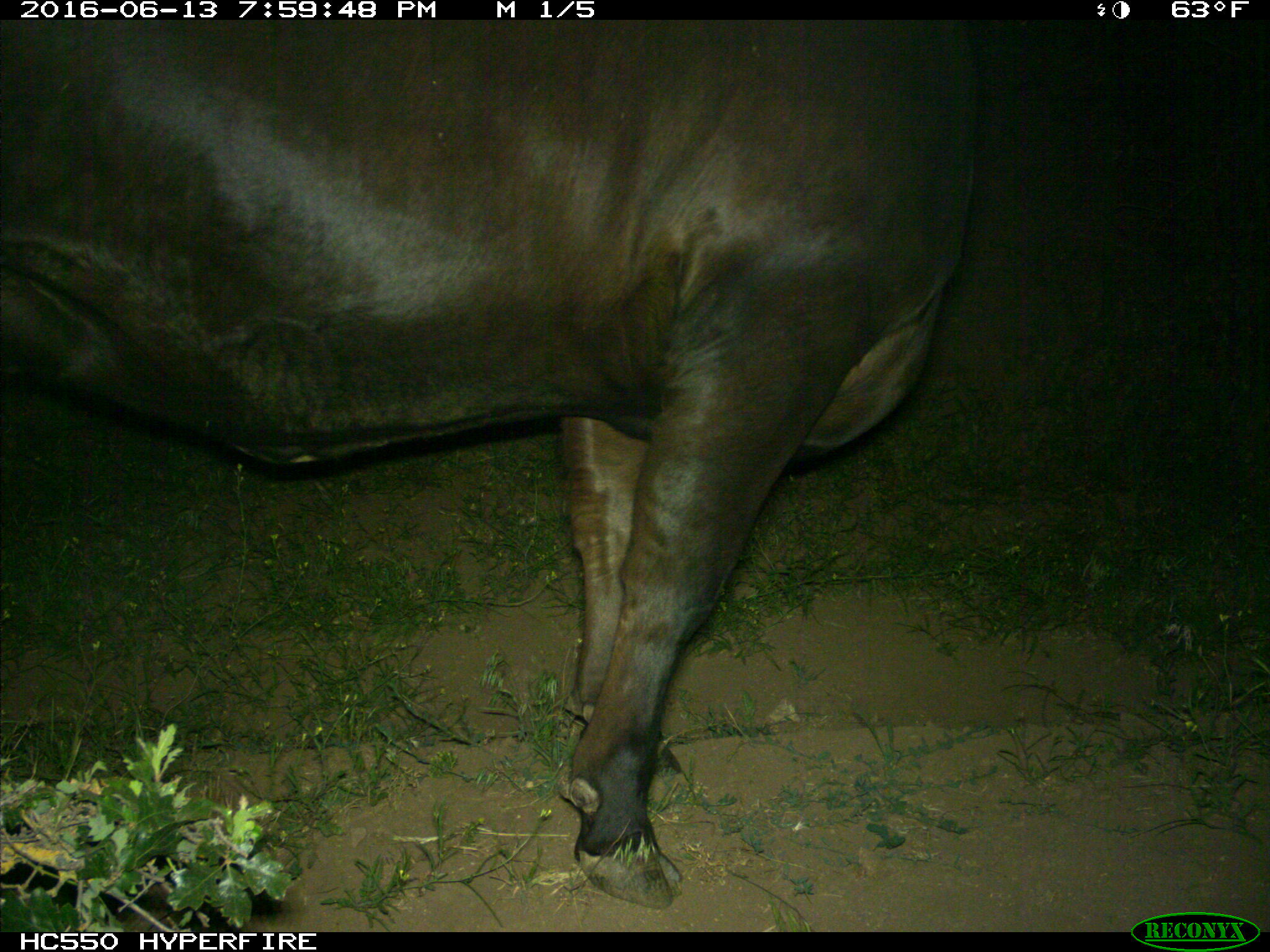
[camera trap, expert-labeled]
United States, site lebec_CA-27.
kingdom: Animalia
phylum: Chordata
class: Mammalia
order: Artiodactyla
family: Bovidae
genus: Bos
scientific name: Bos taurus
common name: domestic cow